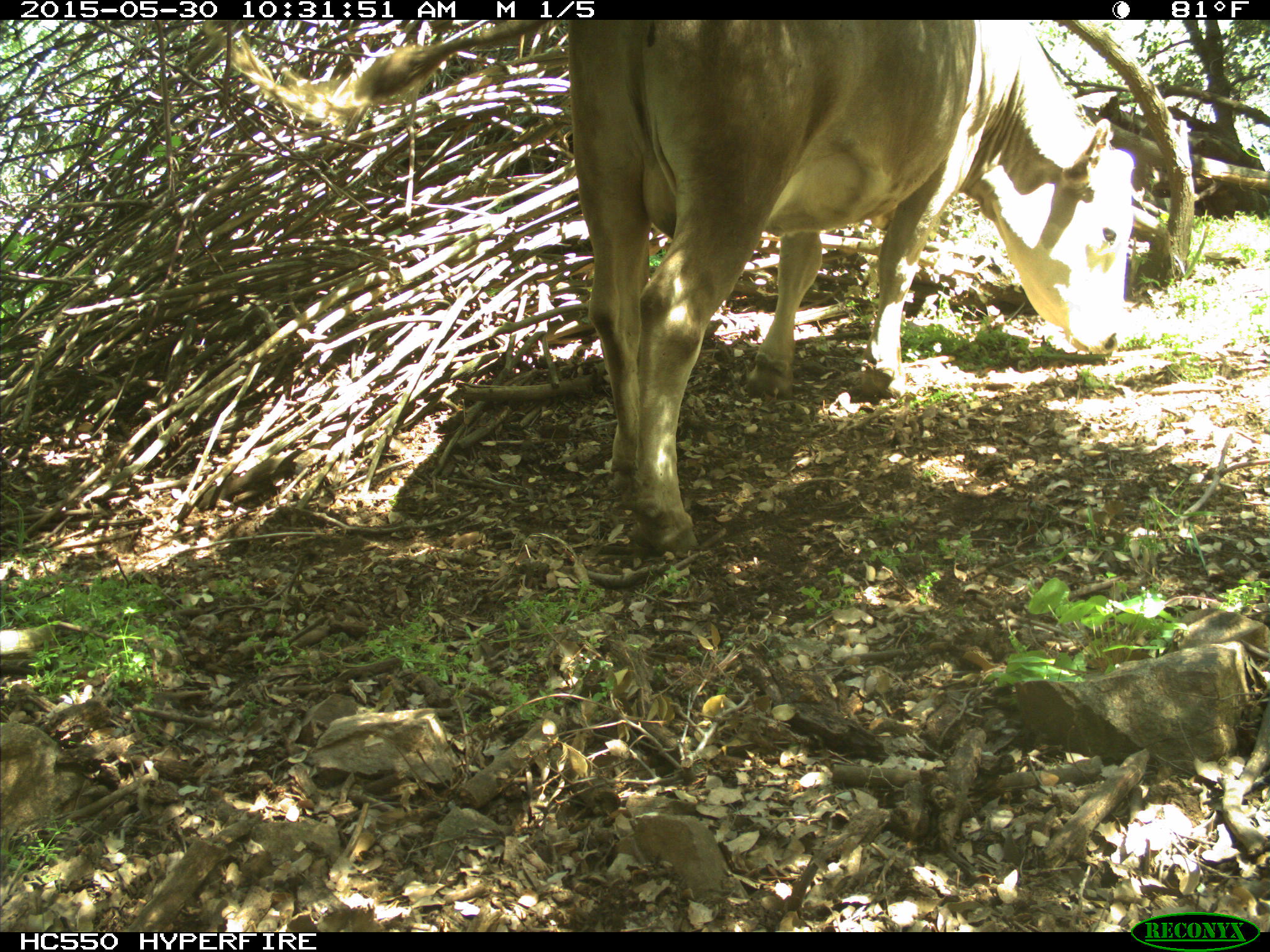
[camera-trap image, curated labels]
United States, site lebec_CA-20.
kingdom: Animalia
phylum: Chordata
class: Mammalia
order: Artiodactyla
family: Bovidae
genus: Bos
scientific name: Bos taurus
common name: domestic cow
Bos taurus (domestic cow).